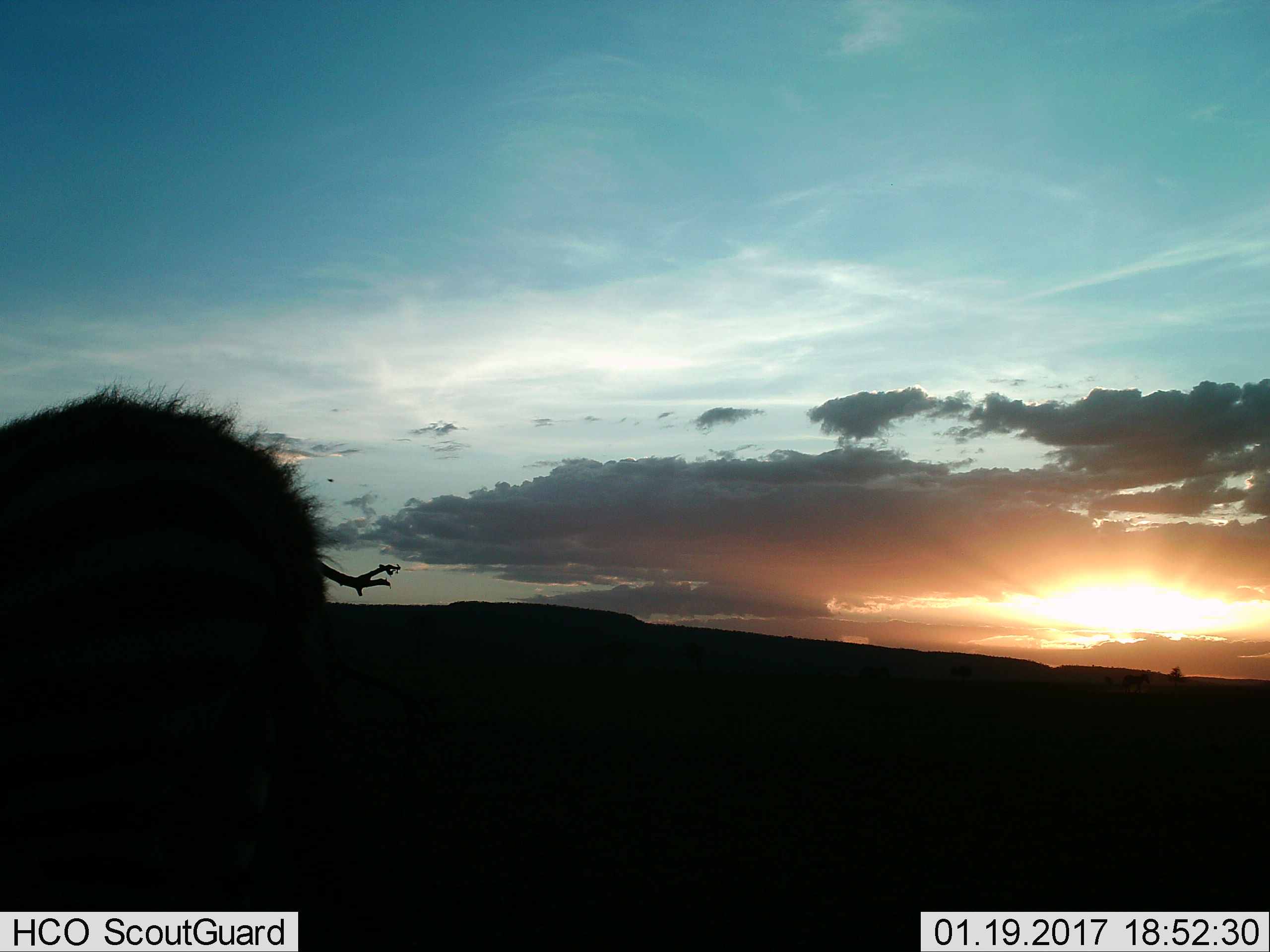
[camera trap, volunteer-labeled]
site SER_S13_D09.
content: unidentified animal